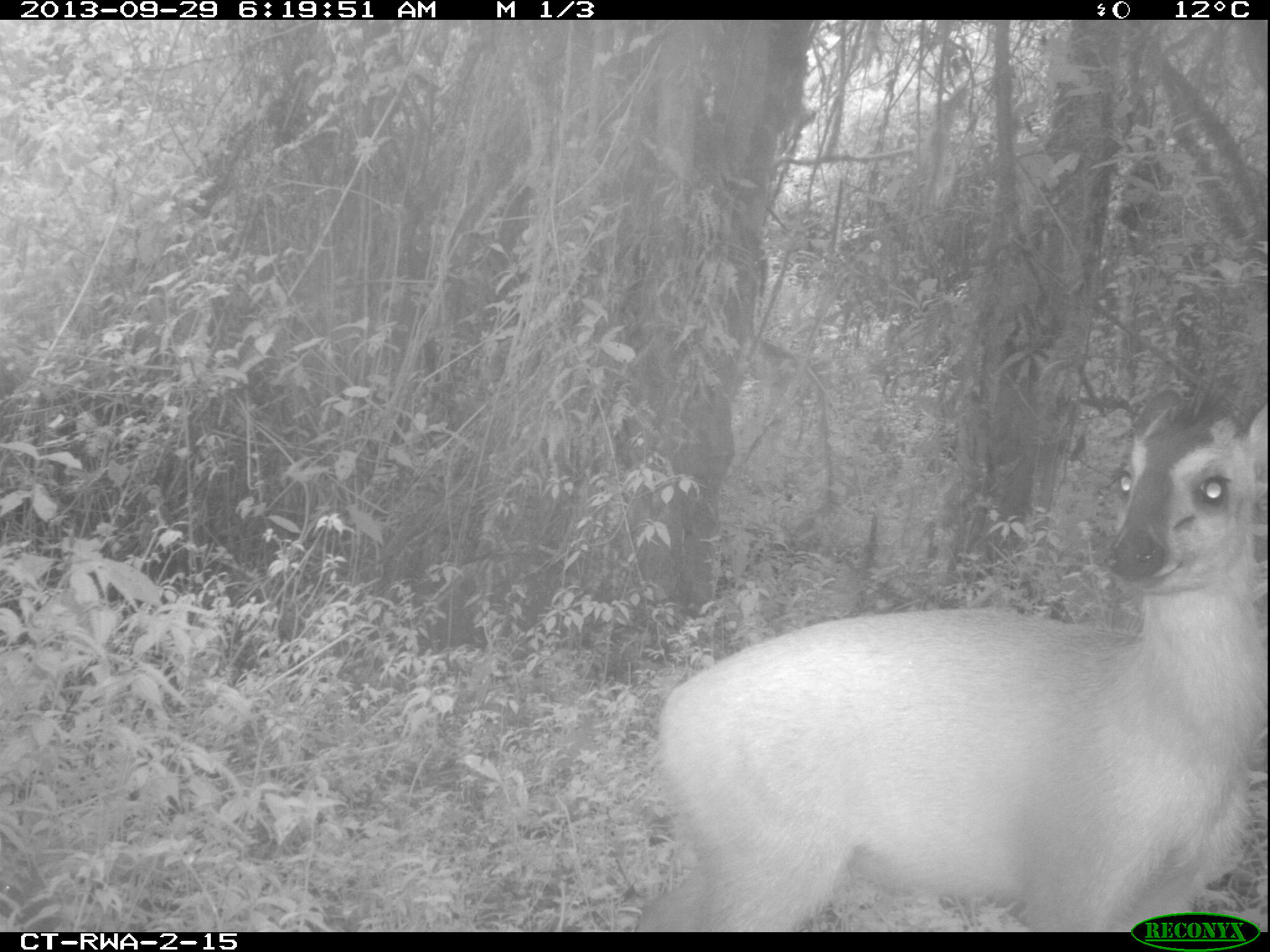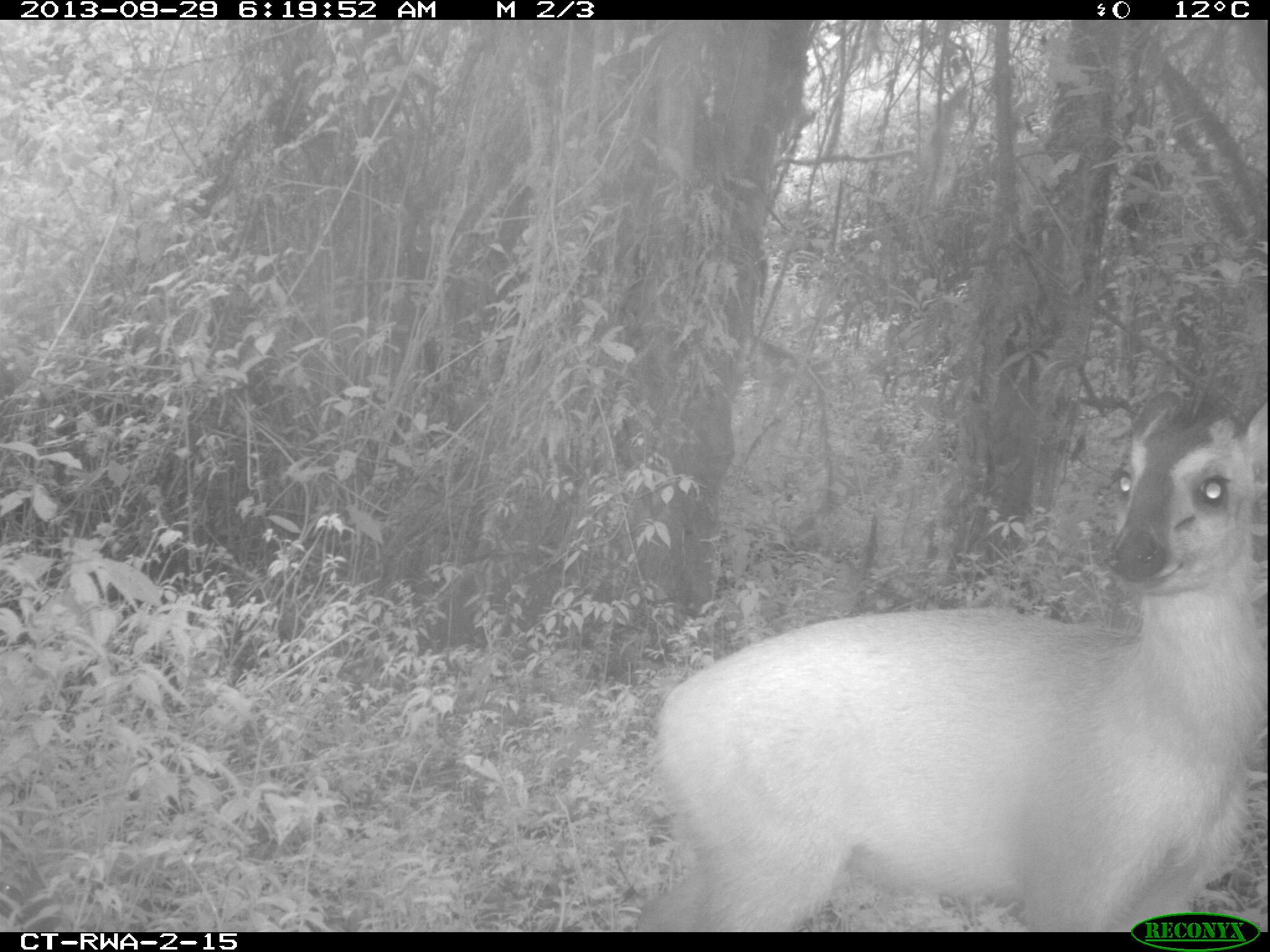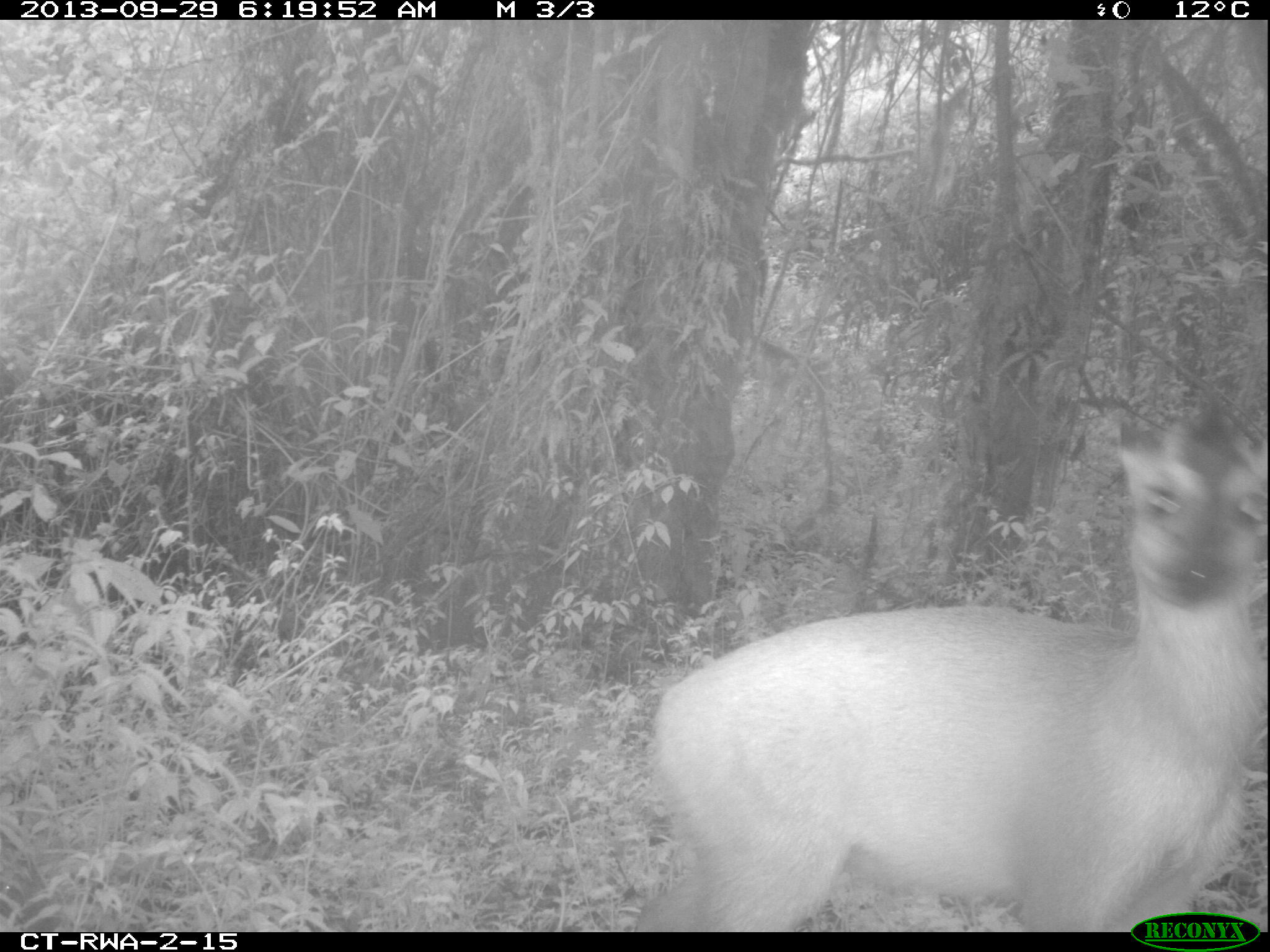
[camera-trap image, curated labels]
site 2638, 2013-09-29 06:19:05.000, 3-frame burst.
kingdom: Animalia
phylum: Chordata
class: Mammalia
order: Artiodactyla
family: Bovidae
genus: Cephalophus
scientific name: Cephalophus nigrifrons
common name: black-fronted duiker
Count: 1.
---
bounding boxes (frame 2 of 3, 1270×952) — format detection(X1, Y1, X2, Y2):
cephalophus nigrifrons: detection(626, 387, 1261, 928)